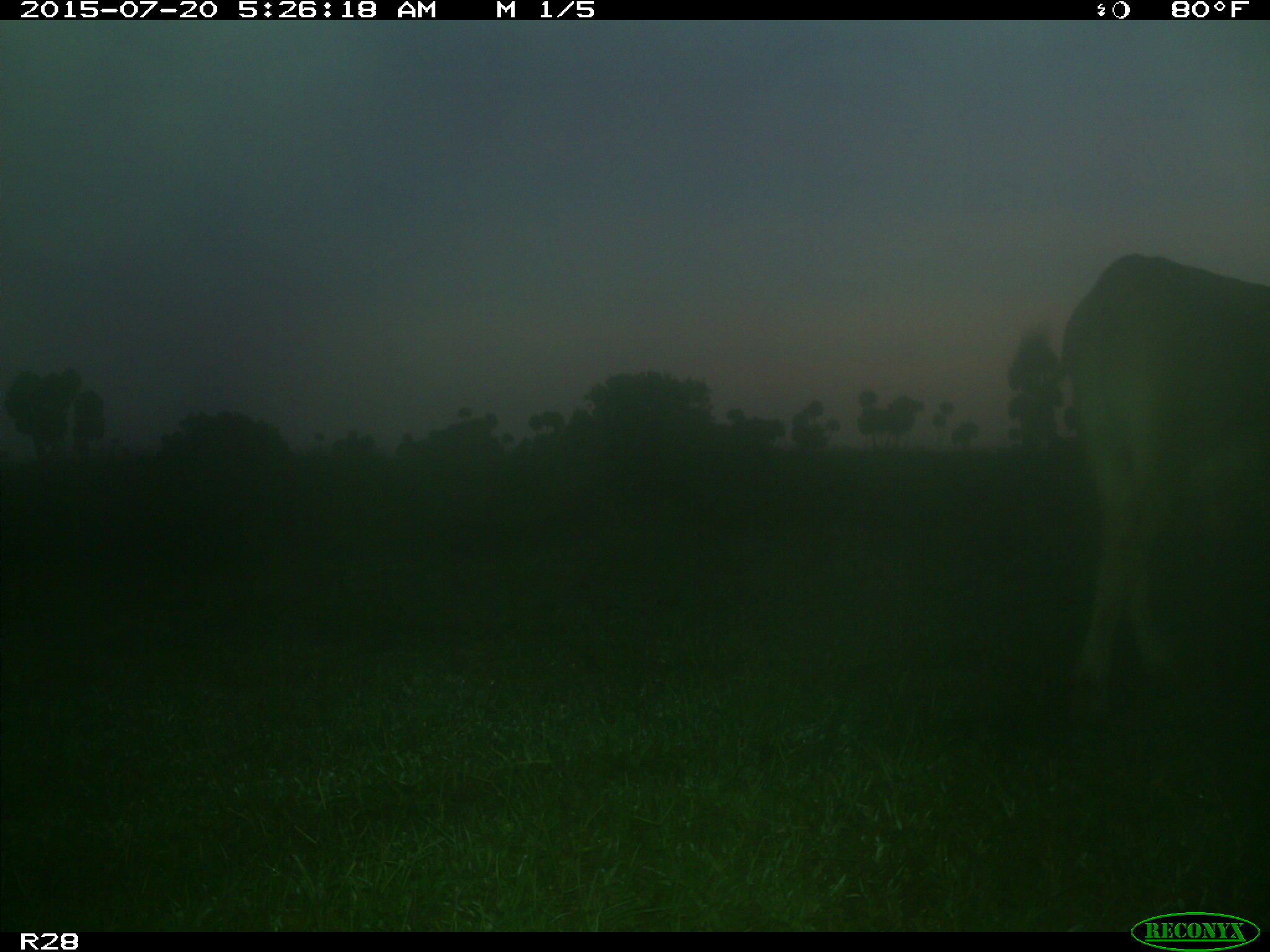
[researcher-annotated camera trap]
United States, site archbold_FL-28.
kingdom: Animalia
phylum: Chordata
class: Mammalia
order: Artiodactyla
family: Bovidae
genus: Bos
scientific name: Bos taurus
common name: domestic cow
Bos taurus (domestic cow).